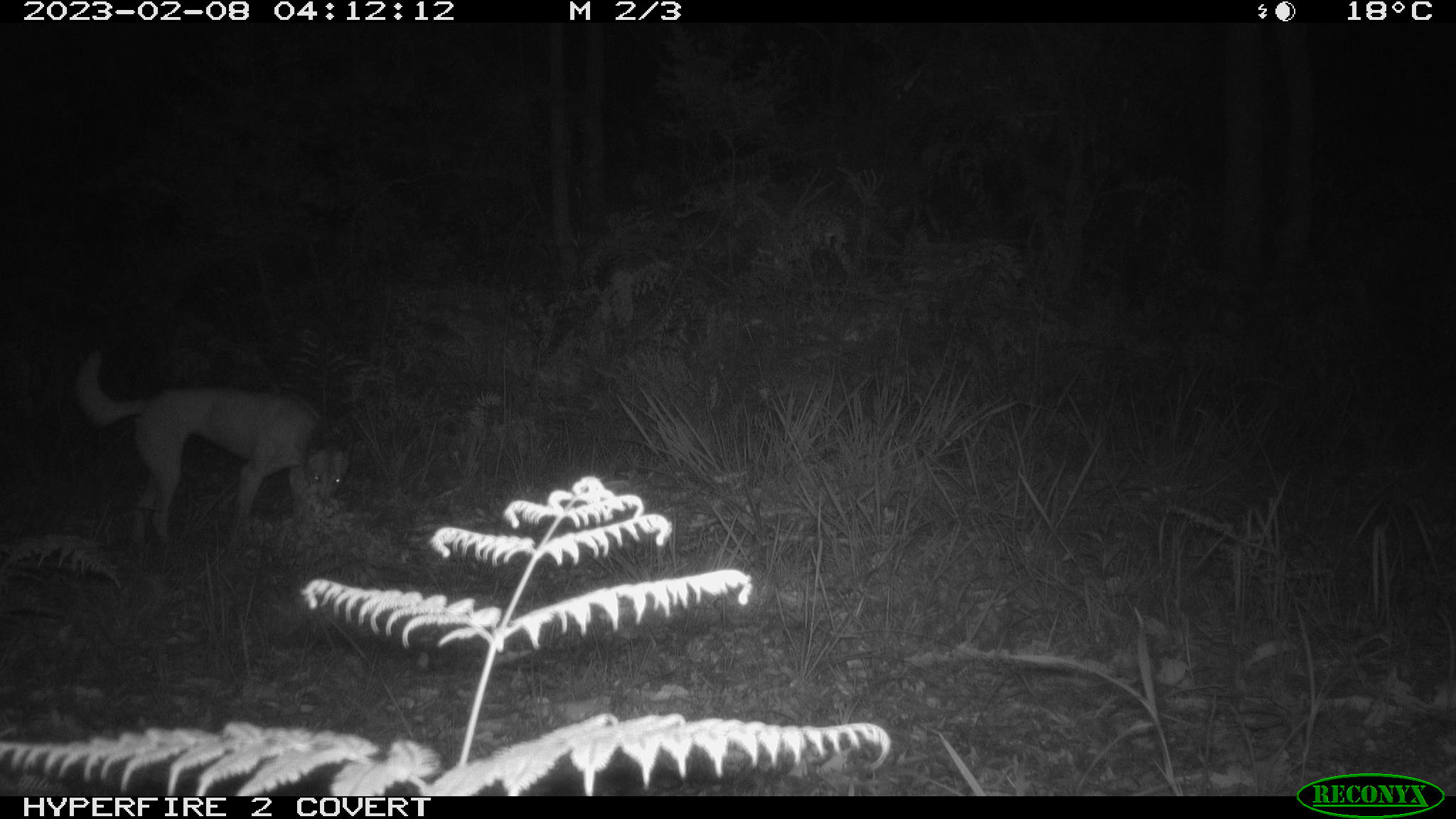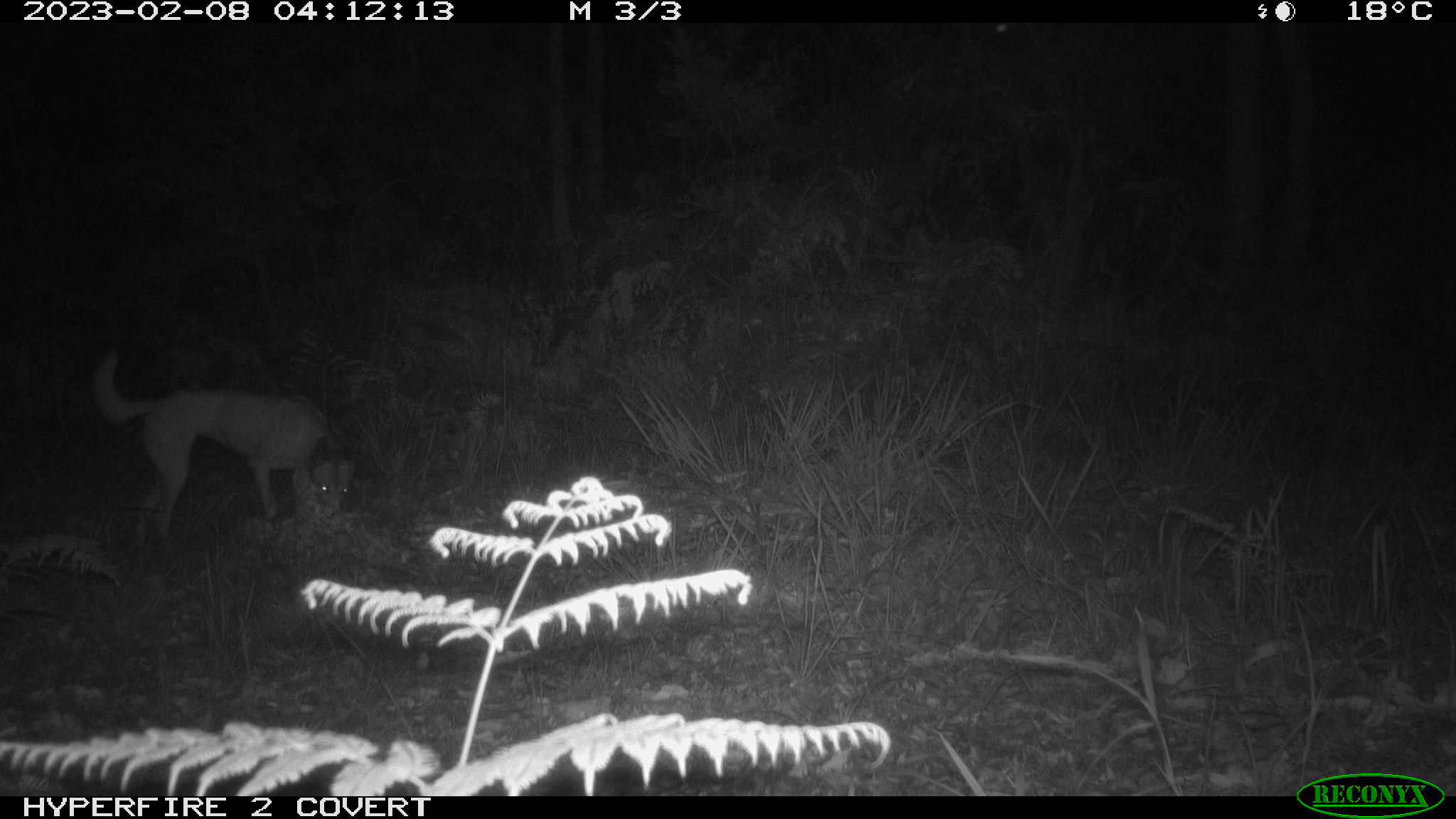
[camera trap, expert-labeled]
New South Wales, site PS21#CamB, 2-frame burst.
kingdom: Animalia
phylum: Chordata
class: Mammalia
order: Carnivora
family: Canidae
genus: Canis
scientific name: Canis familiaris dingo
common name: dingo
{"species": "dingo (Canis familiaris dingo)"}